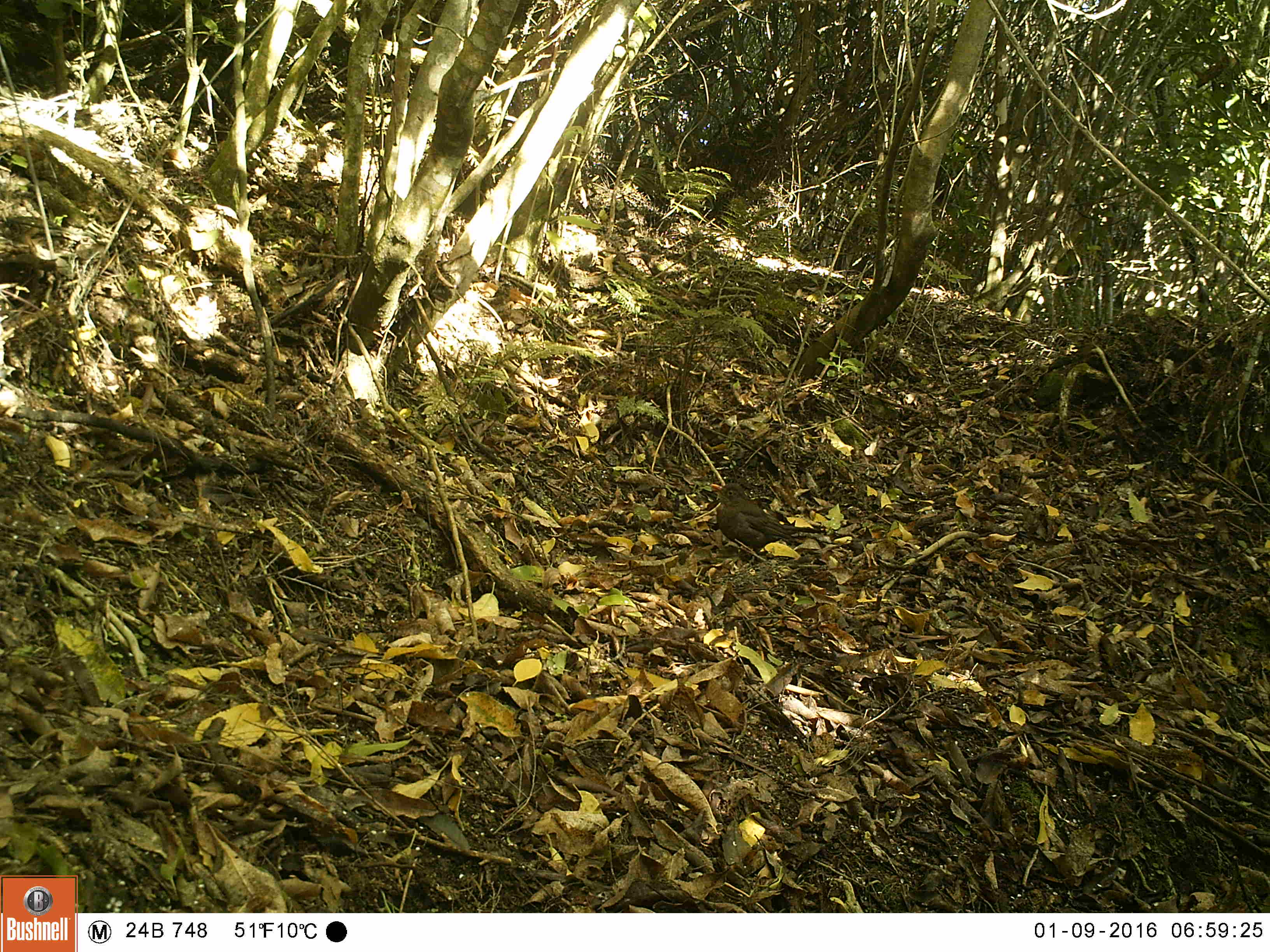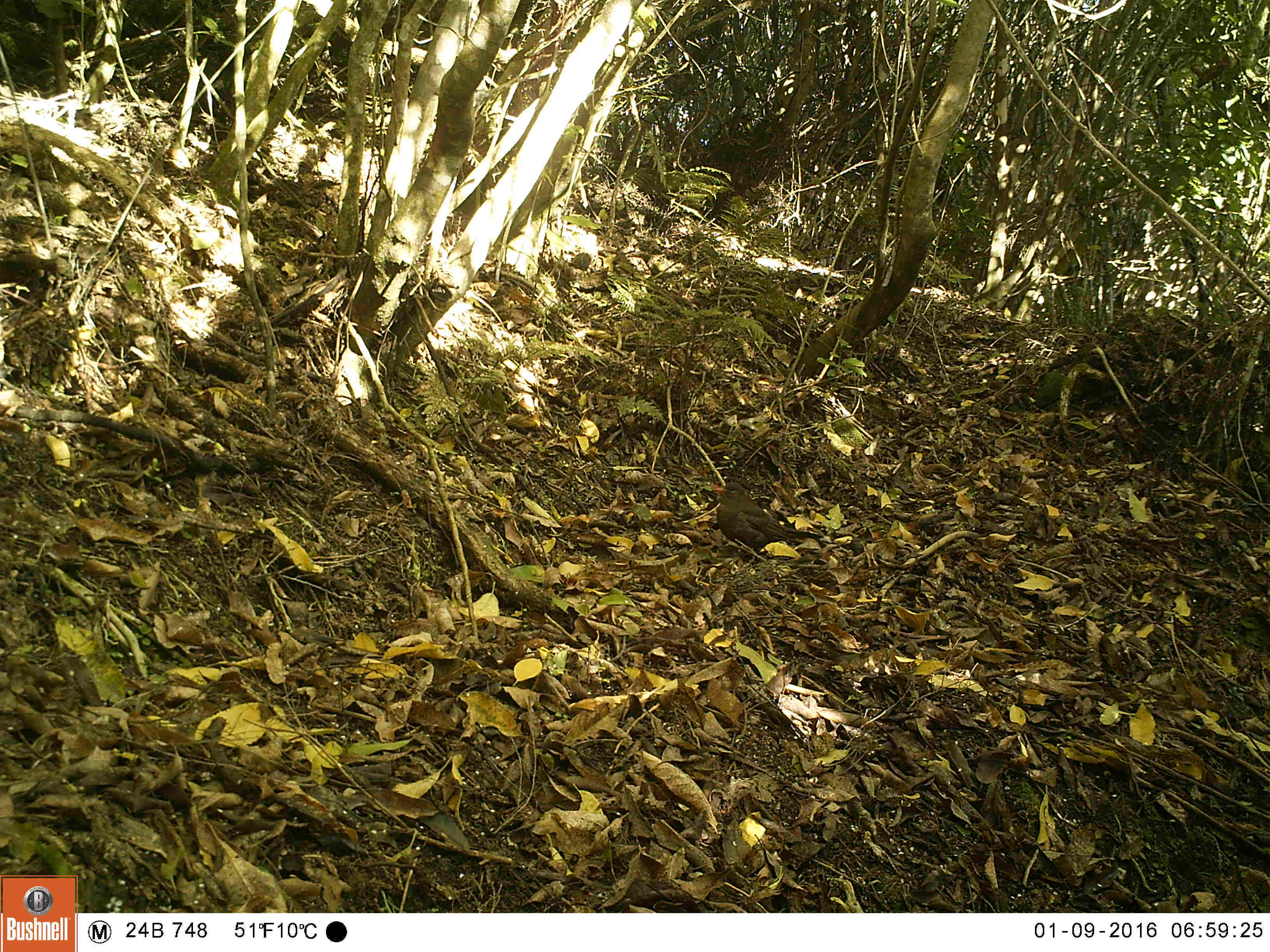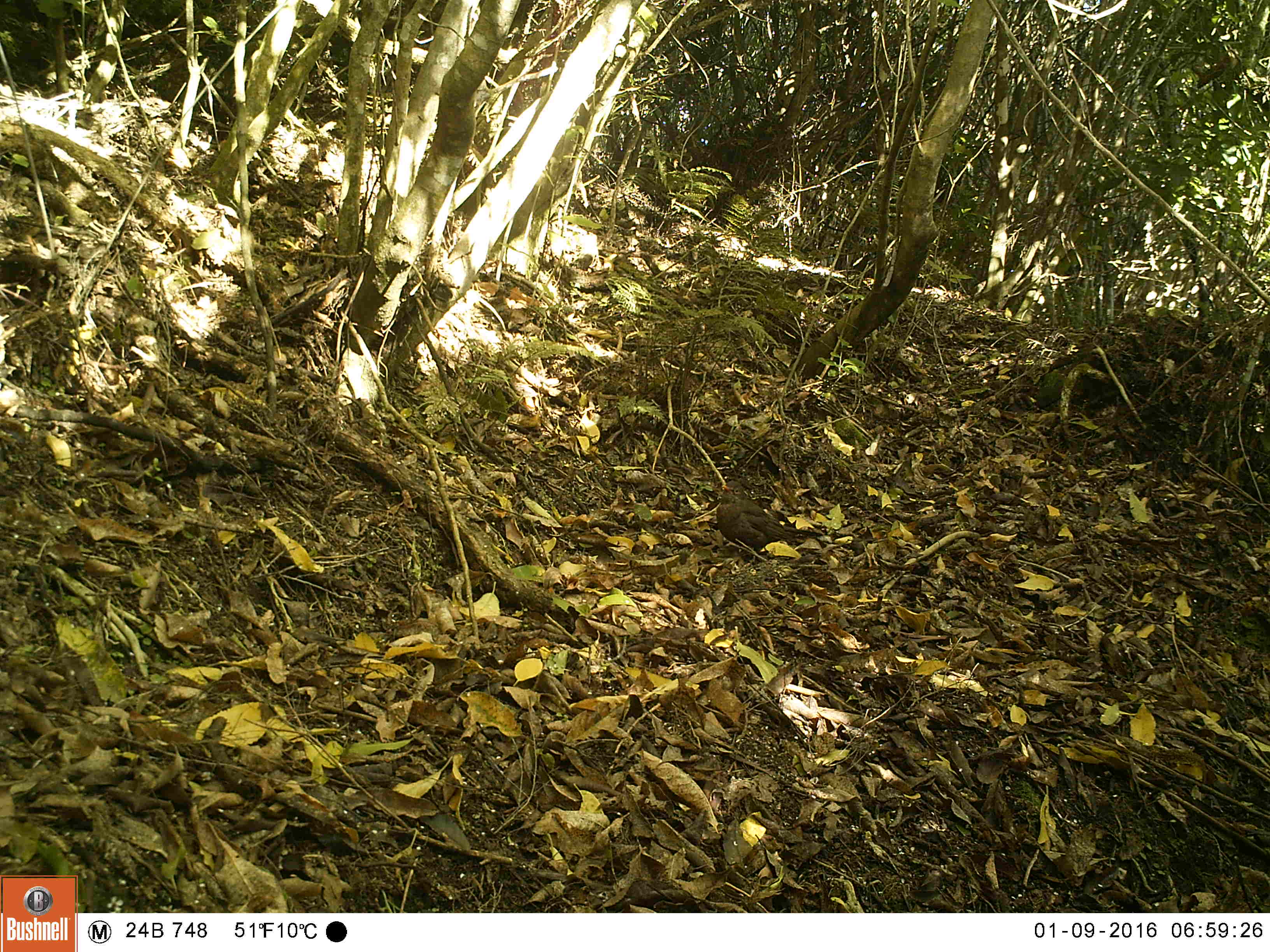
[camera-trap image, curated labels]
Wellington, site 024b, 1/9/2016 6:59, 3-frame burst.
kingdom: Animalia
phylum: Chordata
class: Aves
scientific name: Aves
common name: bird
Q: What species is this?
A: Bird (Aves).